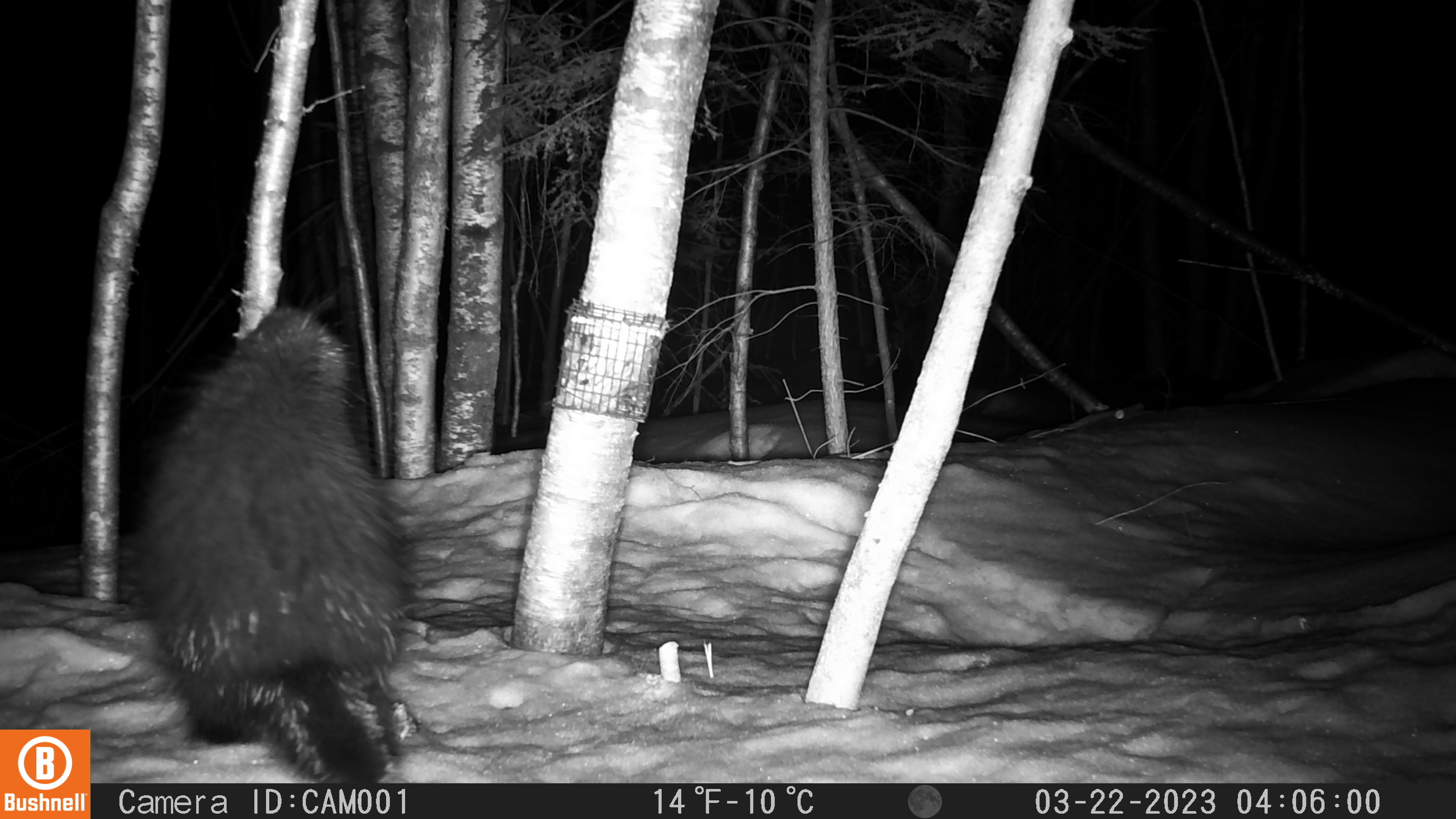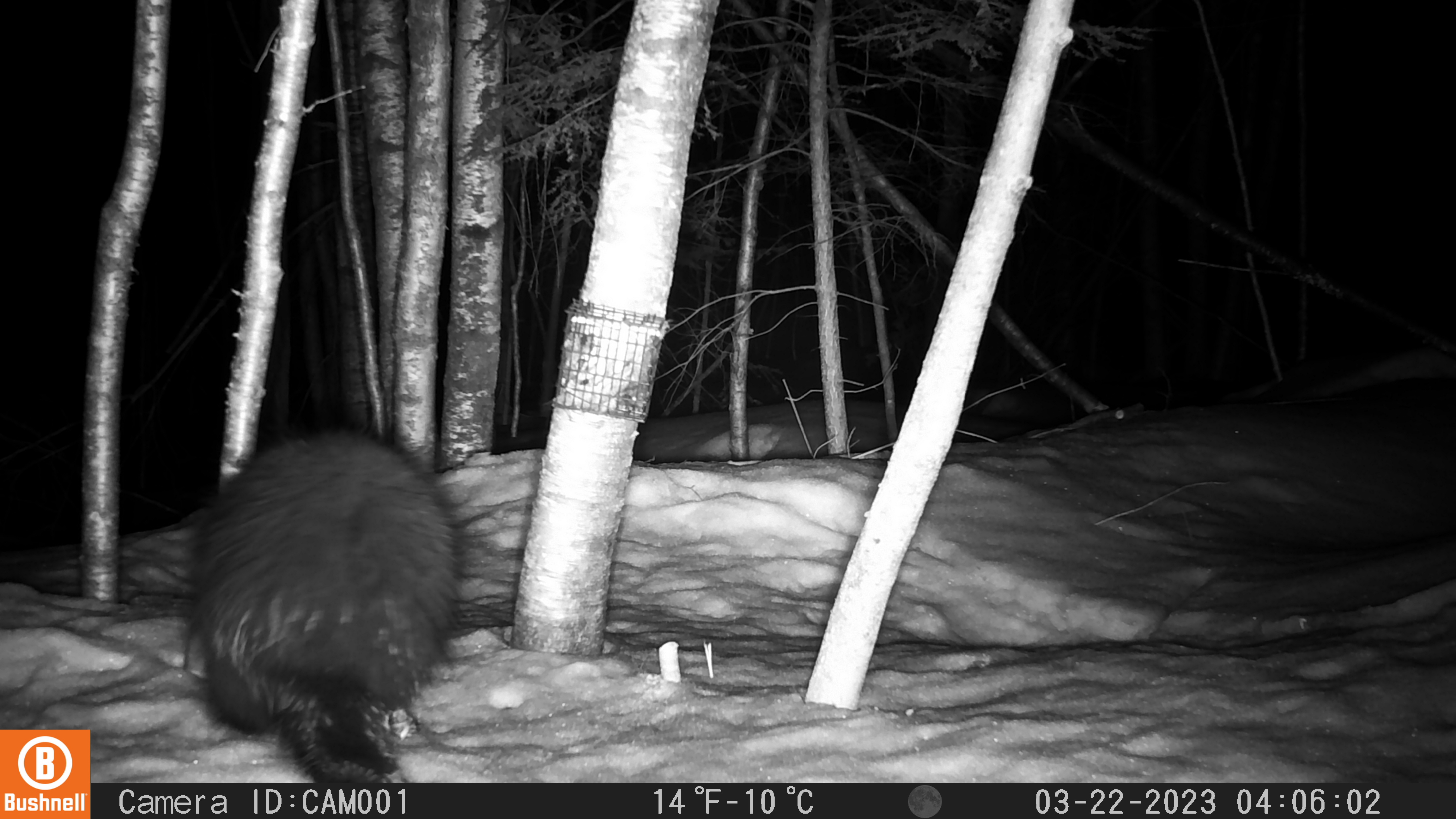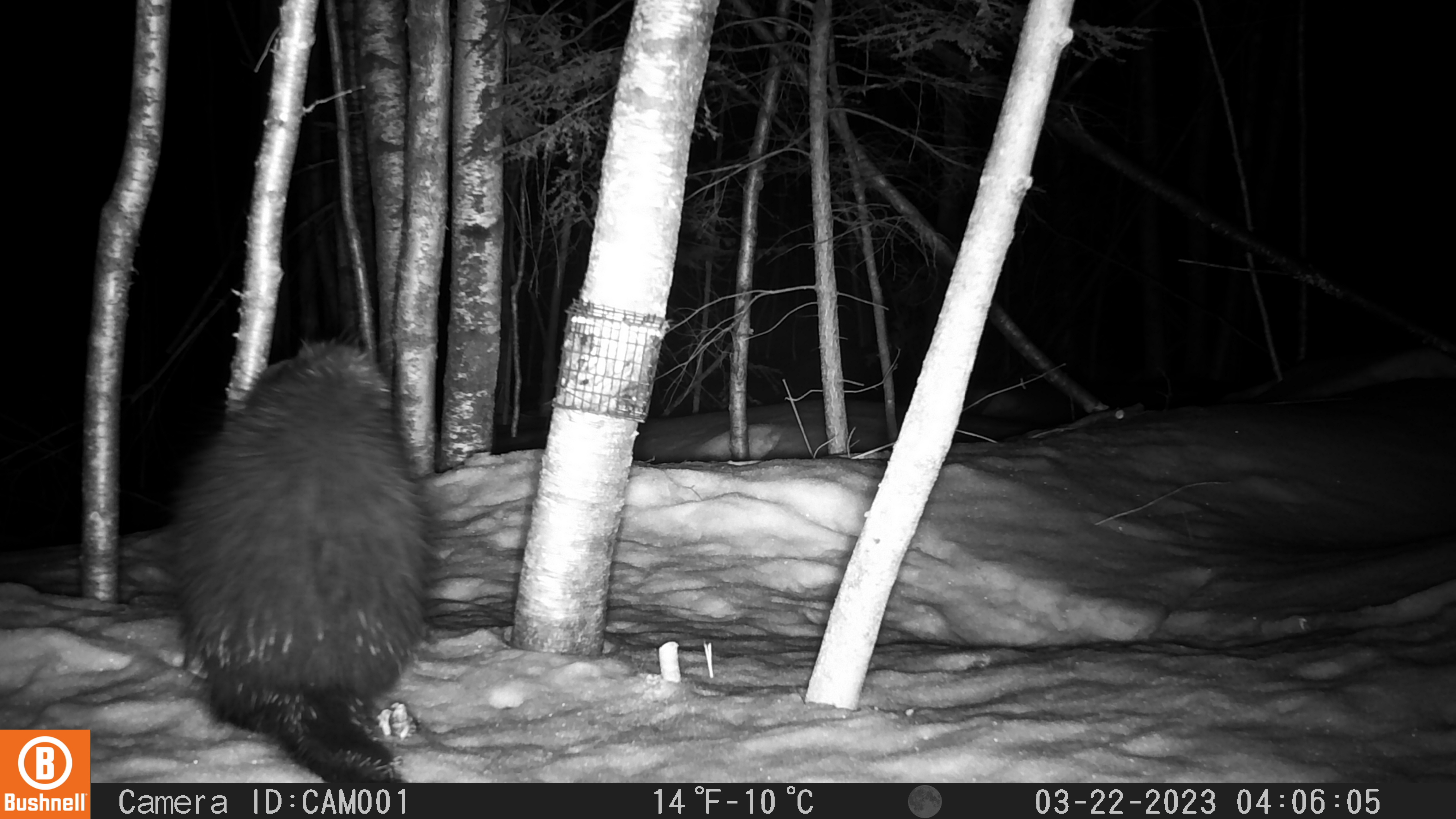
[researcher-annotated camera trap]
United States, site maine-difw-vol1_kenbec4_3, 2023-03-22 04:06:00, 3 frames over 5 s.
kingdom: Animalia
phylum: Chordata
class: Mammalia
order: Rodentia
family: Erethizontidae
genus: Erethizon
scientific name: Erethizon dorsatum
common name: porcupine